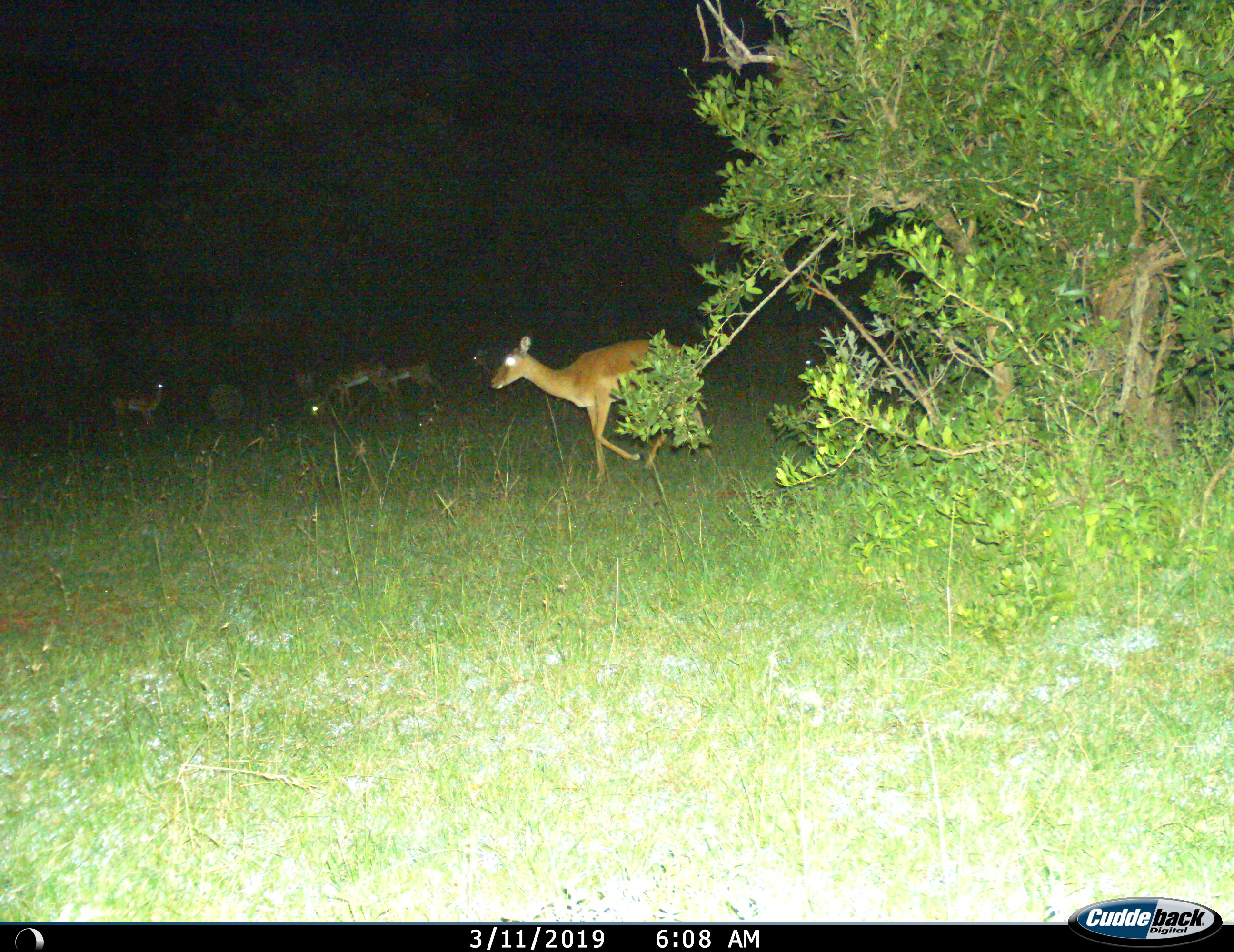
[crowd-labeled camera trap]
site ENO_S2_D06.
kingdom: Animalia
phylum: Chordata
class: Mammalia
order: Artiodactyla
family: Bovidae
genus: Aepyceros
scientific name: Aepyceros melampus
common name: impala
Impala (Aepyceros melampus), count 6. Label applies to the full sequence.